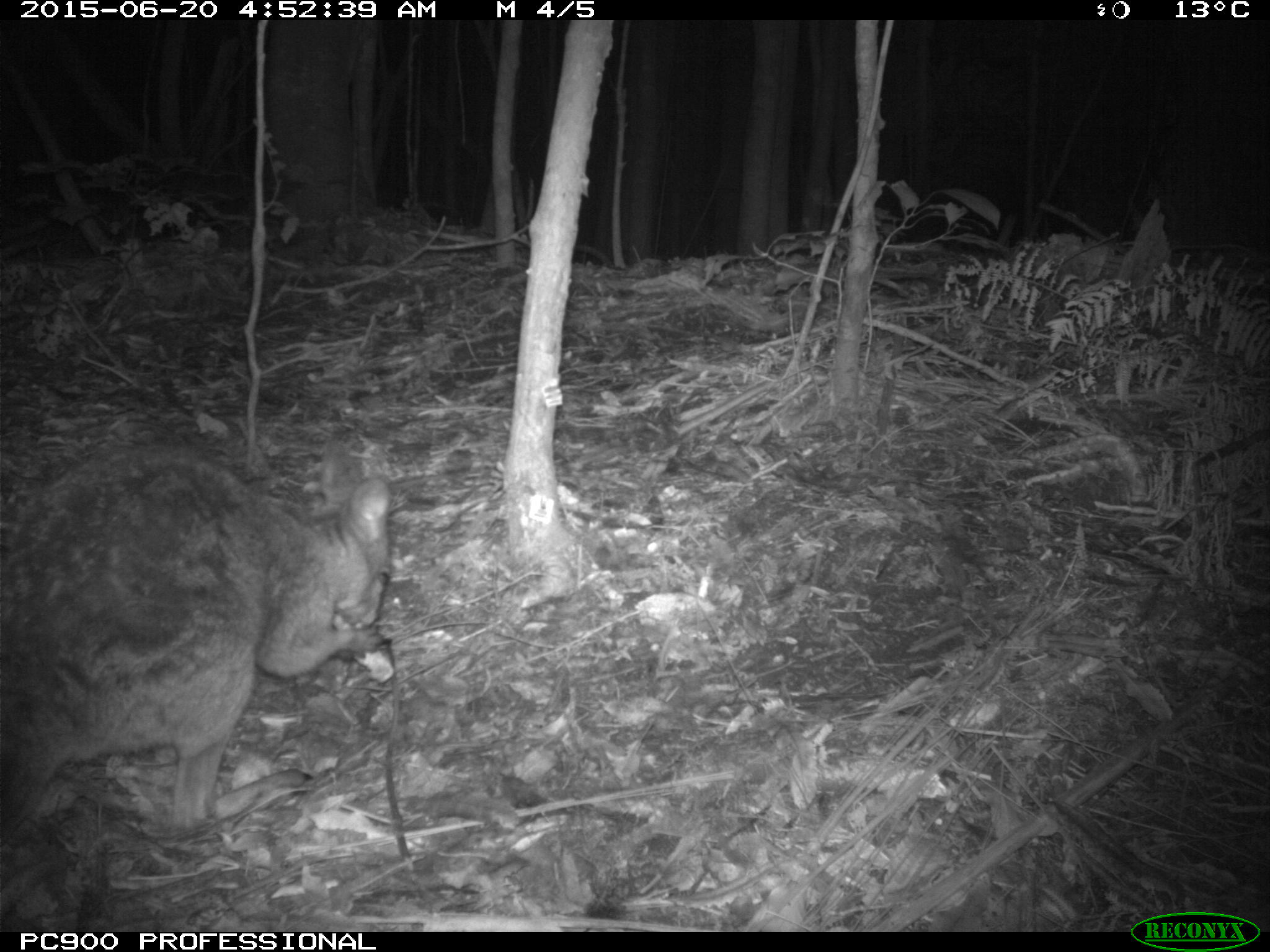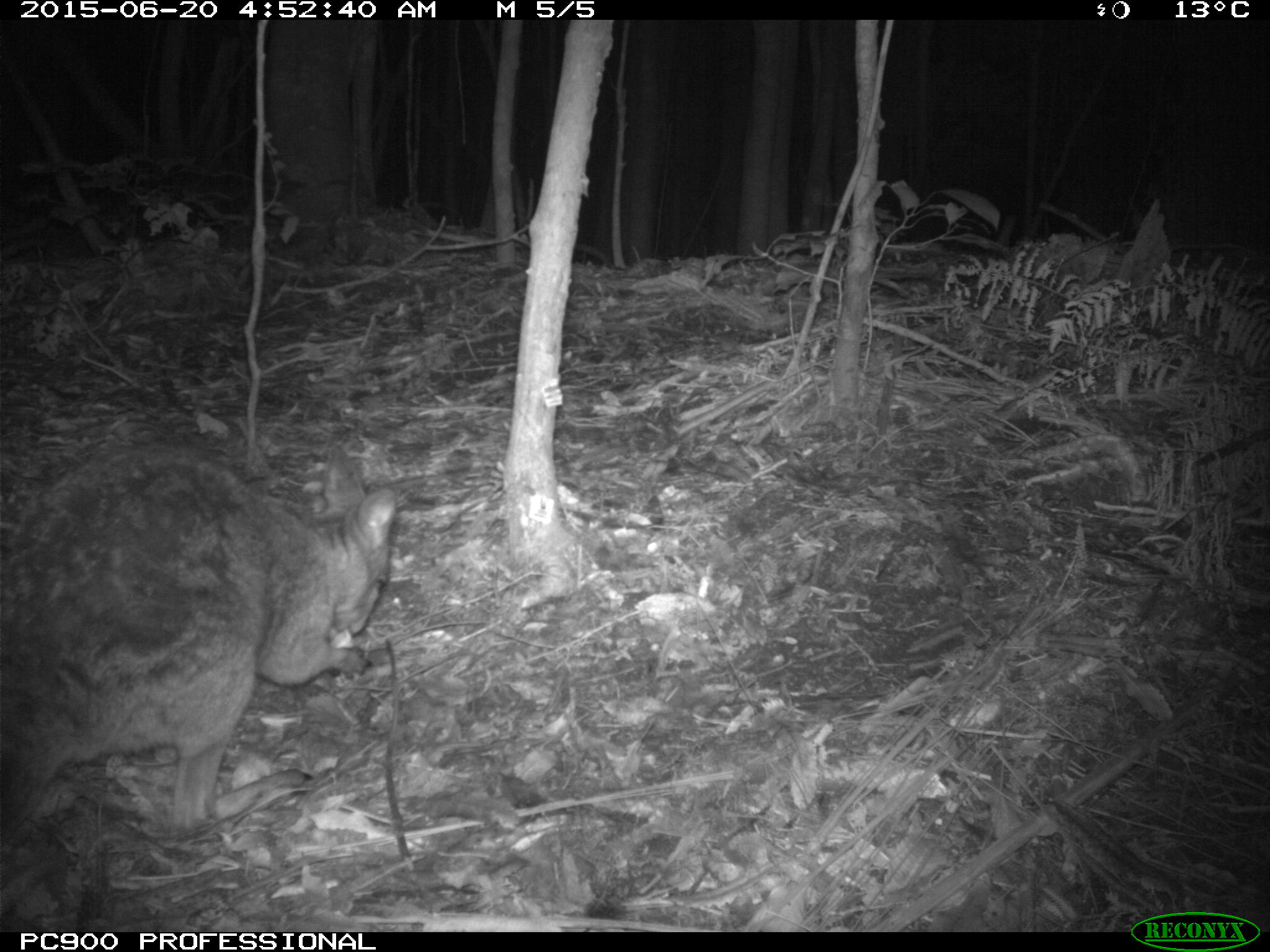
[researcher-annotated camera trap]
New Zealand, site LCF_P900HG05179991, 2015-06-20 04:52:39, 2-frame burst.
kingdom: Animalia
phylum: Chordata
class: Mammalia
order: Diprotodontia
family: Macropodidae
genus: Notamacropus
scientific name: Notamacropus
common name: wallaby